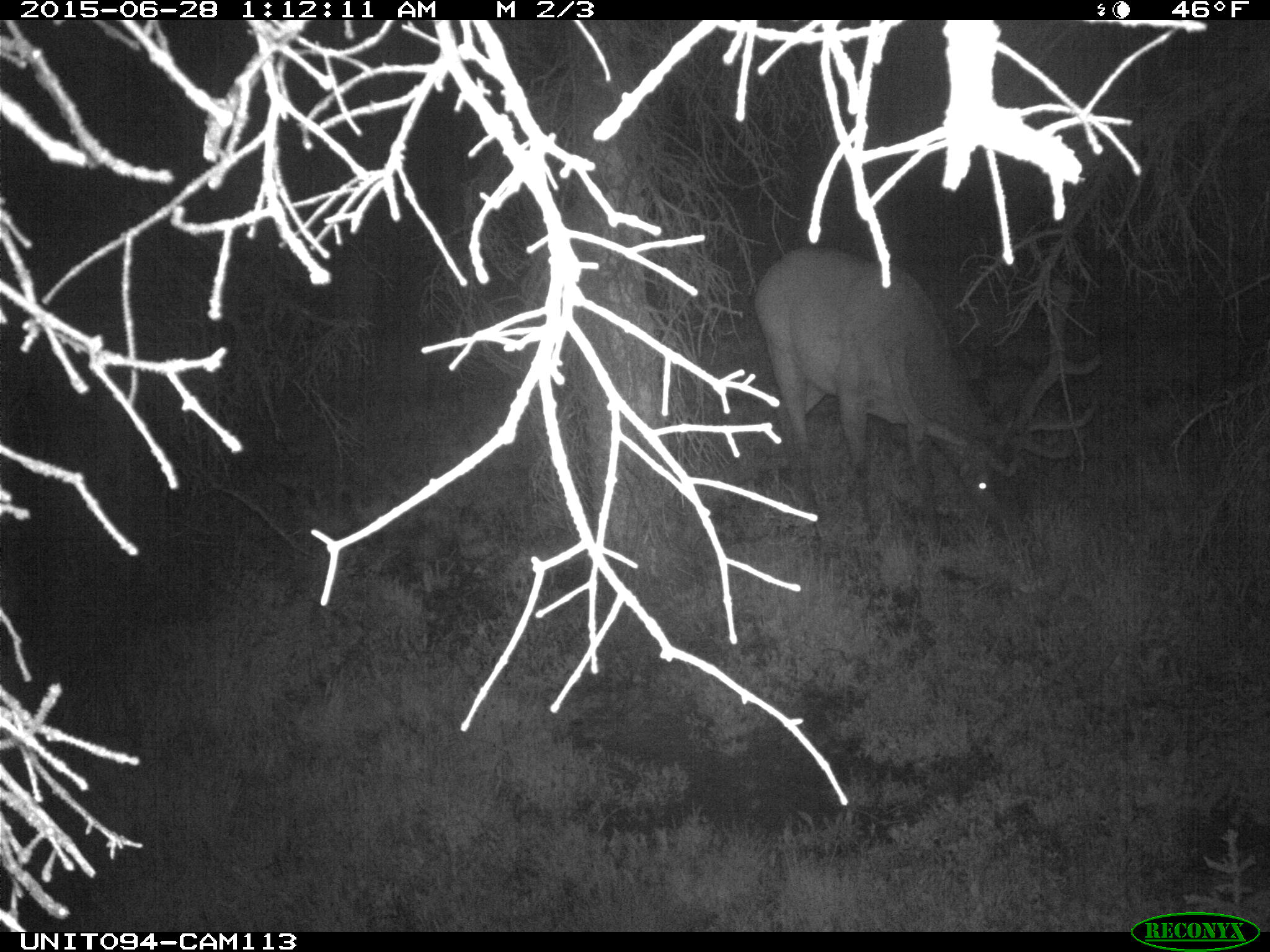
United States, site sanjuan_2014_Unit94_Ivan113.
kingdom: Animalia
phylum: Chordata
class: Mammalia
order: Artiodactyla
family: Cervidae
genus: Cervus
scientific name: Cervus elaphus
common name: red deer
Cervus elaphus (red deer).